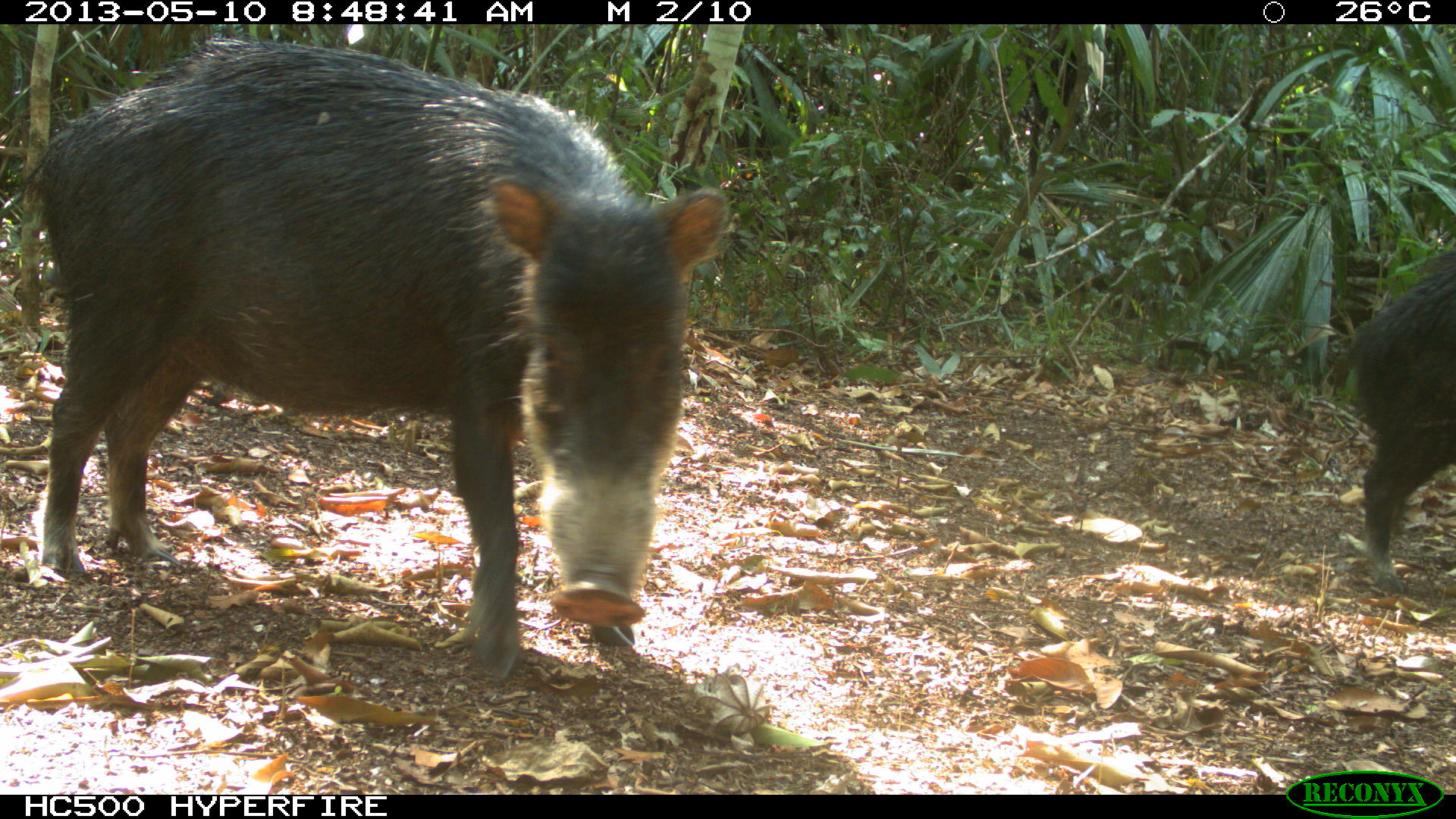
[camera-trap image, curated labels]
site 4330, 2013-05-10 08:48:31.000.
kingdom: Animalia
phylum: Chordata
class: Mammalia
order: Artiodactyla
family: Tayassuidae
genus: Tayassu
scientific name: Tayassu pecari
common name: white-lipped peccary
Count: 4.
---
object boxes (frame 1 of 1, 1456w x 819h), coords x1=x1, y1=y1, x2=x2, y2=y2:
tayassu pecari: x1=17, y1=32, x2=730, y2=685; x1=1341, y1=247, x2=1455, y2=594